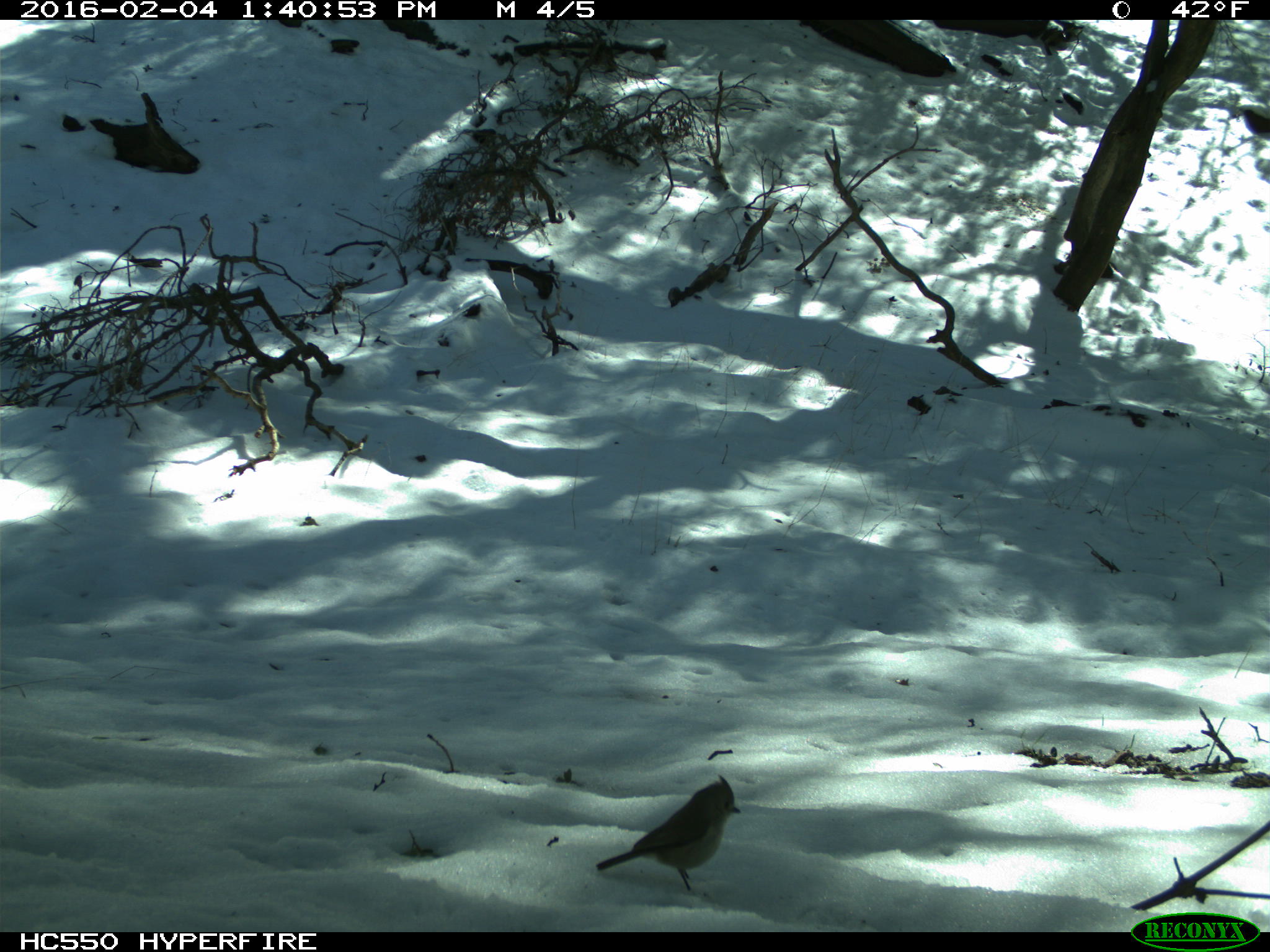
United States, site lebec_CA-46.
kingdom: Animalia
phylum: Chordata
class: Aves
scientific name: Aves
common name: birds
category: unidentified bird